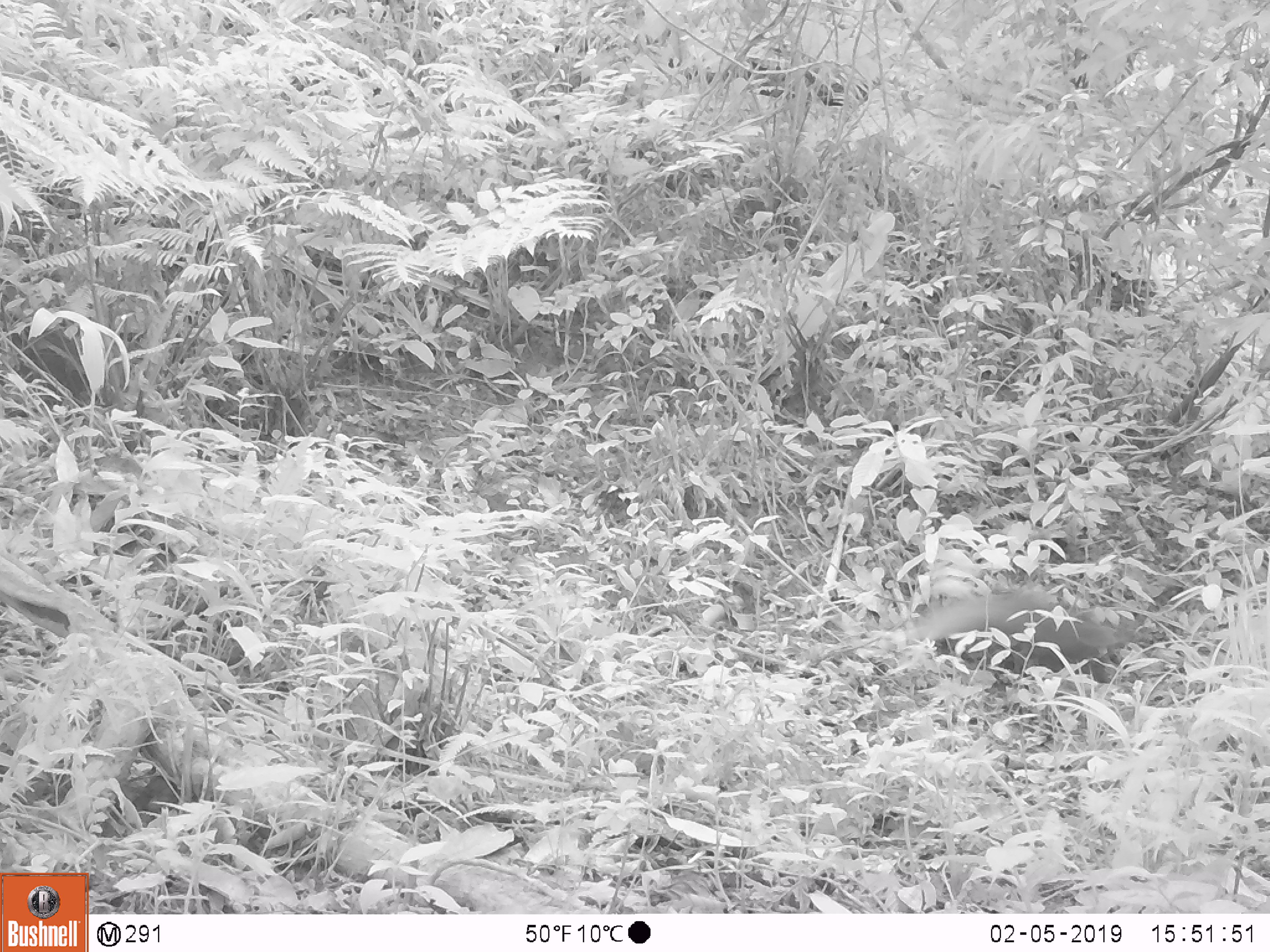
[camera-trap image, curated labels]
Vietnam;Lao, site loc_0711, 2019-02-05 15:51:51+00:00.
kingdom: Animalia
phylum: Chordata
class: Mammalia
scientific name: Mammalia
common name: mammal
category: unidentified small mammal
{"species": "unidentified small mammal (mammal) (Mammalia)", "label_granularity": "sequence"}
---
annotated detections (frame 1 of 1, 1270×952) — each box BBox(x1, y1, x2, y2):
unidentified small mammal: BBox(907, 584, 1147, 684)